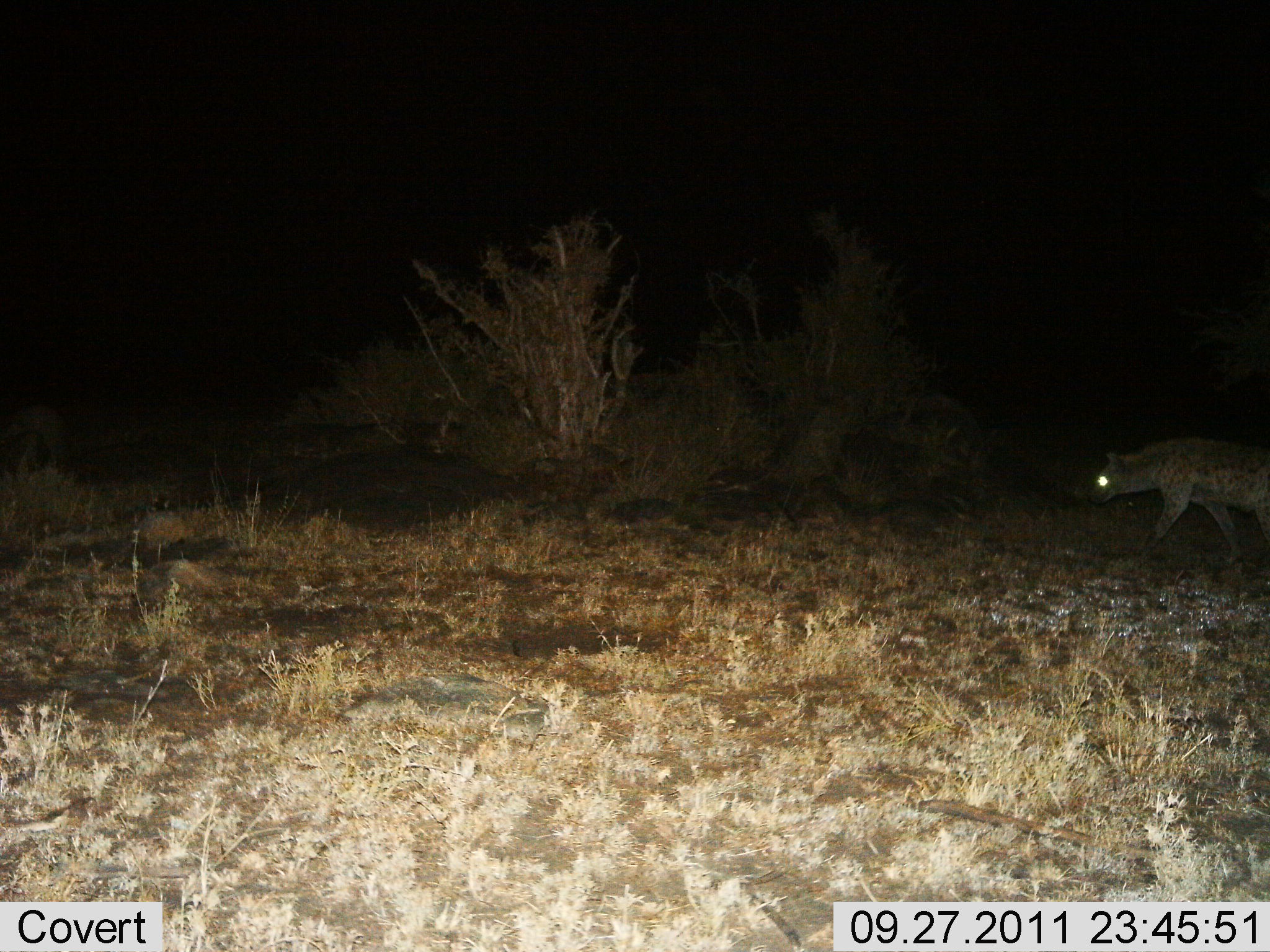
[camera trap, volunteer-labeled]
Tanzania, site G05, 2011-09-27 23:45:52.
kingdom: Animalia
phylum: Chordata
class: Mammalia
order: Carnivora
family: Hyaenidae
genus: Crocuta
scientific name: Crocuta crocuta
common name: spotted hyena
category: hyenaspotted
Hyenaspotted (spotted hyena) (Crocuta crocuta), count 1. Behavior (volunteer vote fractions): standing 18%, resting 0%, moving 82%, interacting 0%. Young present (vote fraction): 0%. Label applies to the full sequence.